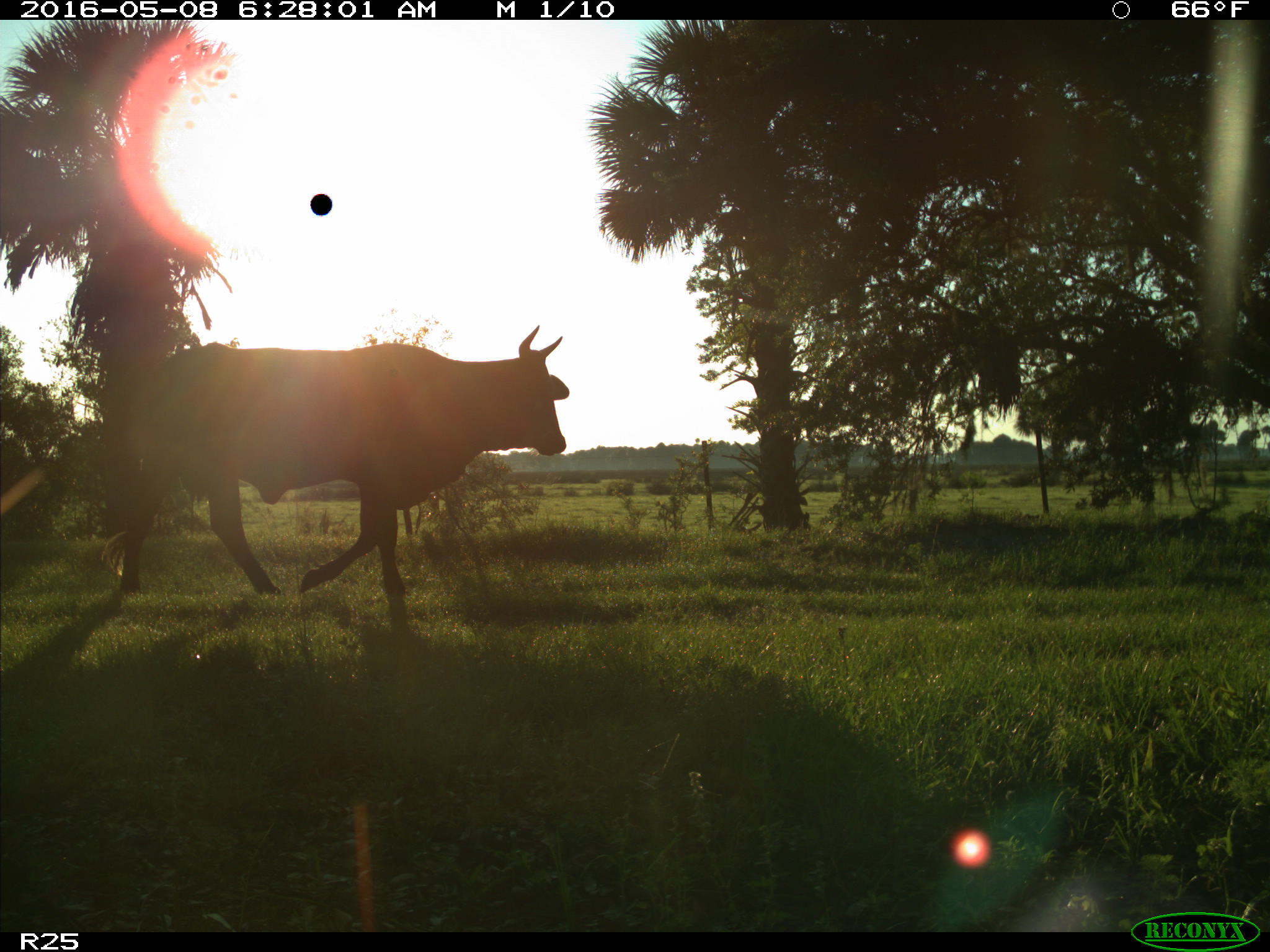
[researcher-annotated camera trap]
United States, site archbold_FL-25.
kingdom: Animalia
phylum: Chordata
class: Mammalia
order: Artiodactyla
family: Bovidae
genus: Bos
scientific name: Bos taurus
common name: domestic cow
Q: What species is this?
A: Bos taurus (domestic cow).